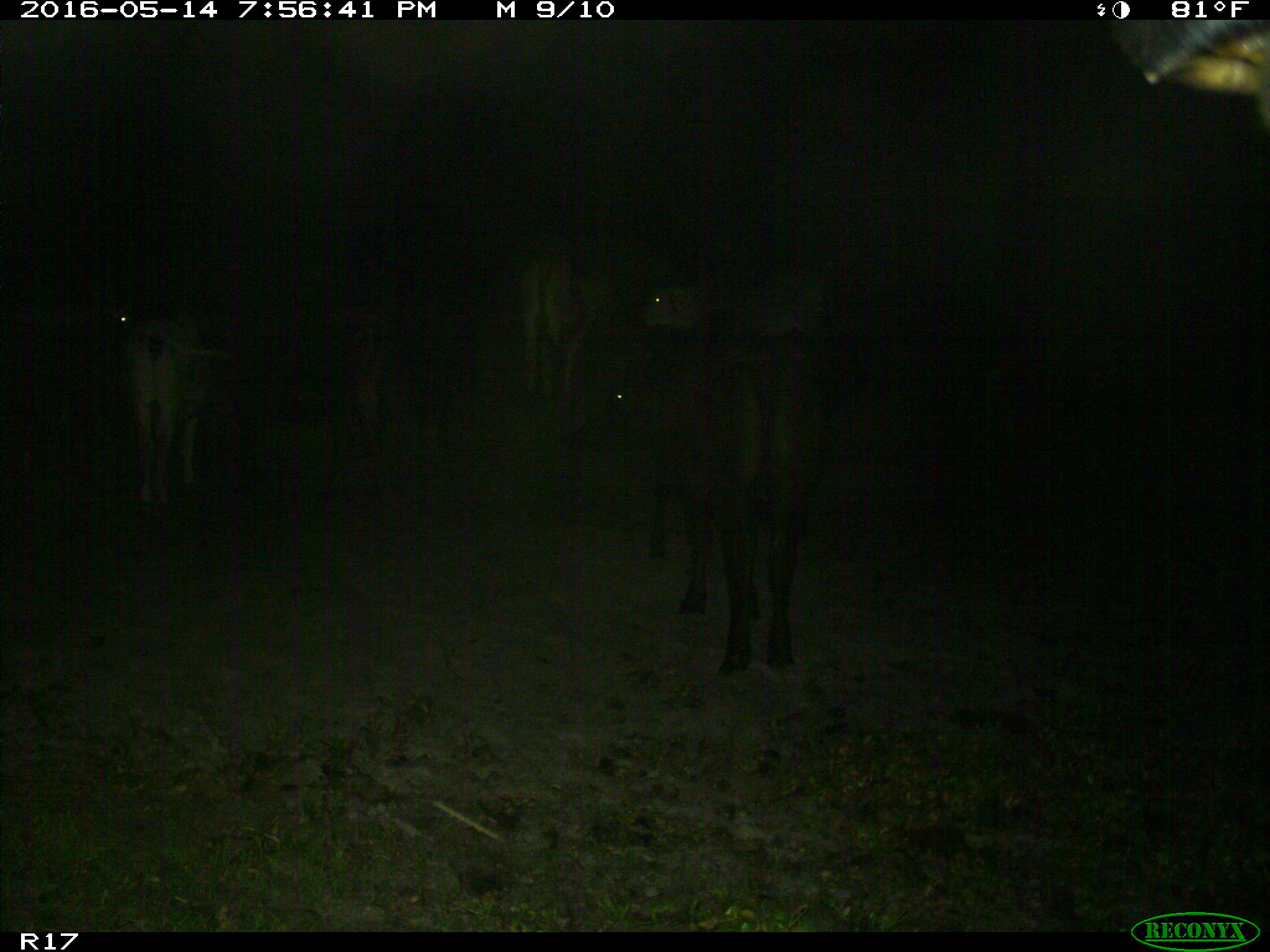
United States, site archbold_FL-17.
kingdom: Animalia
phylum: Chordata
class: Mammalia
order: Artiodactyla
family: Bovidae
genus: Bos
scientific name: Bos taurus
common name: domestic cow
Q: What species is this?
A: Bos taurus (domestic cow).